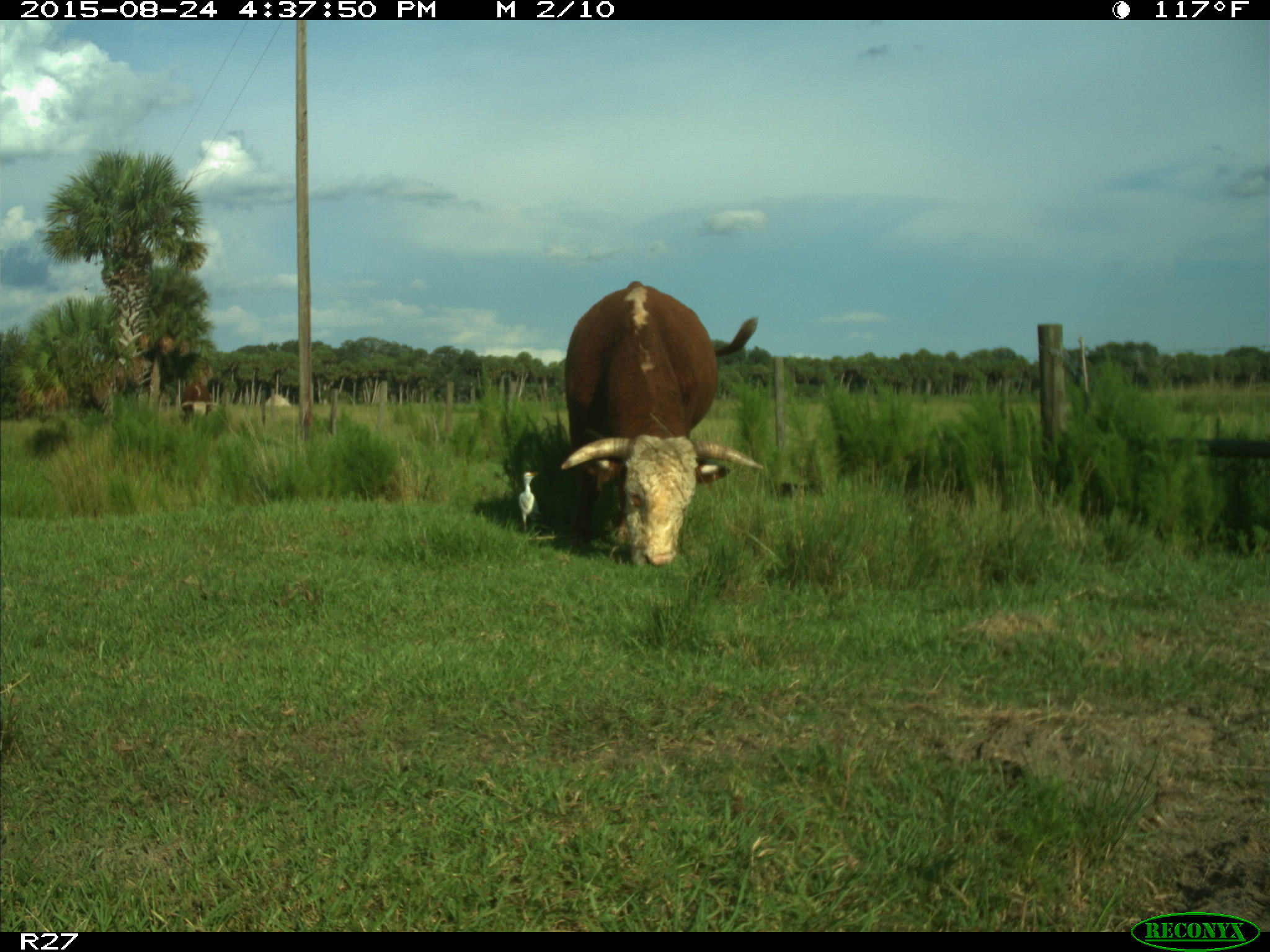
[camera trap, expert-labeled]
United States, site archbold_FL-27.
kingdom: Animalia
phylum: Chordata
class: Mammalia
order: Artiodactyla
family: Bovidae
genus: Bos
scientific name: Bos taurus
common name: domestic cow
Bos taurus (domestic cow).